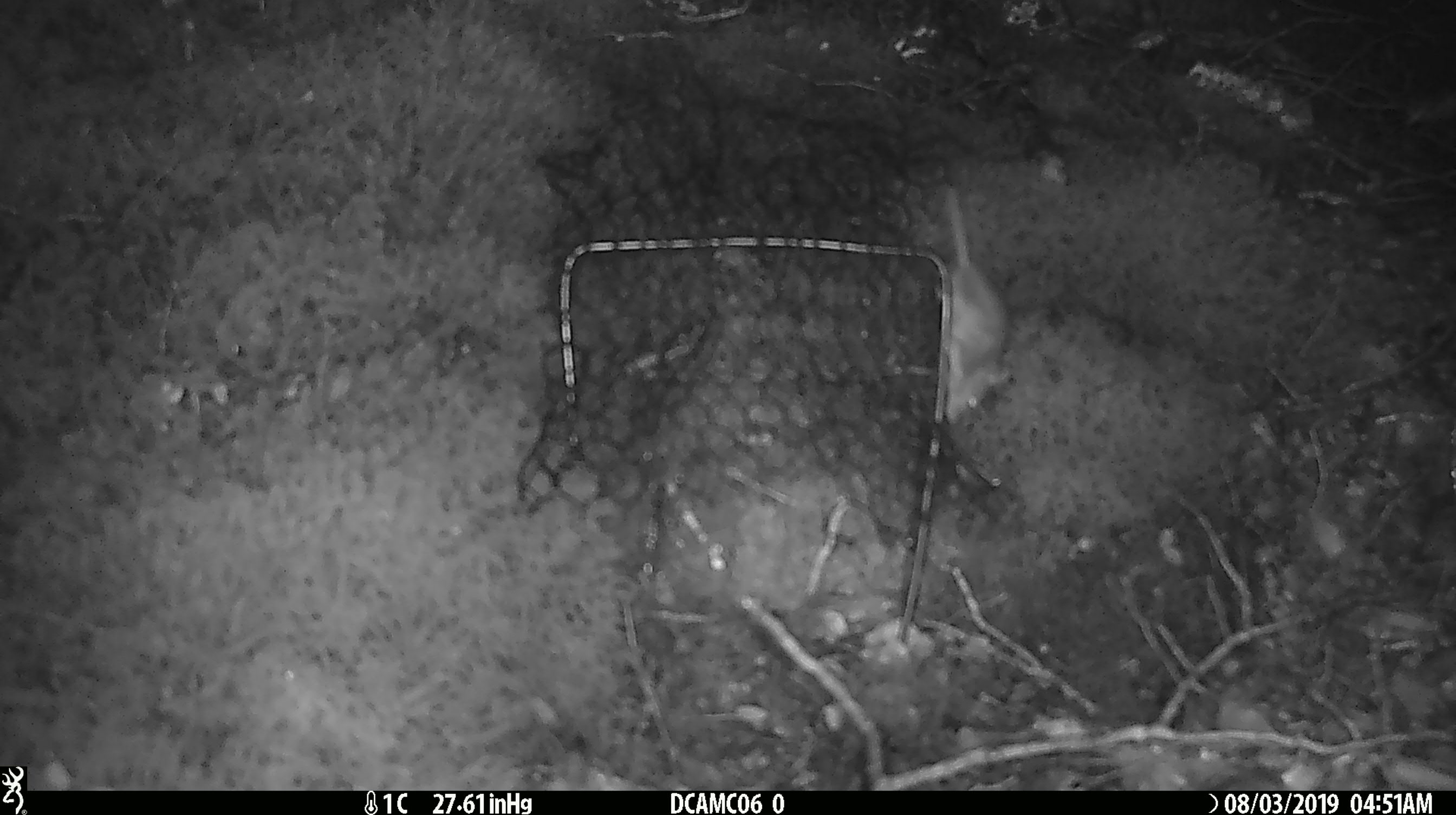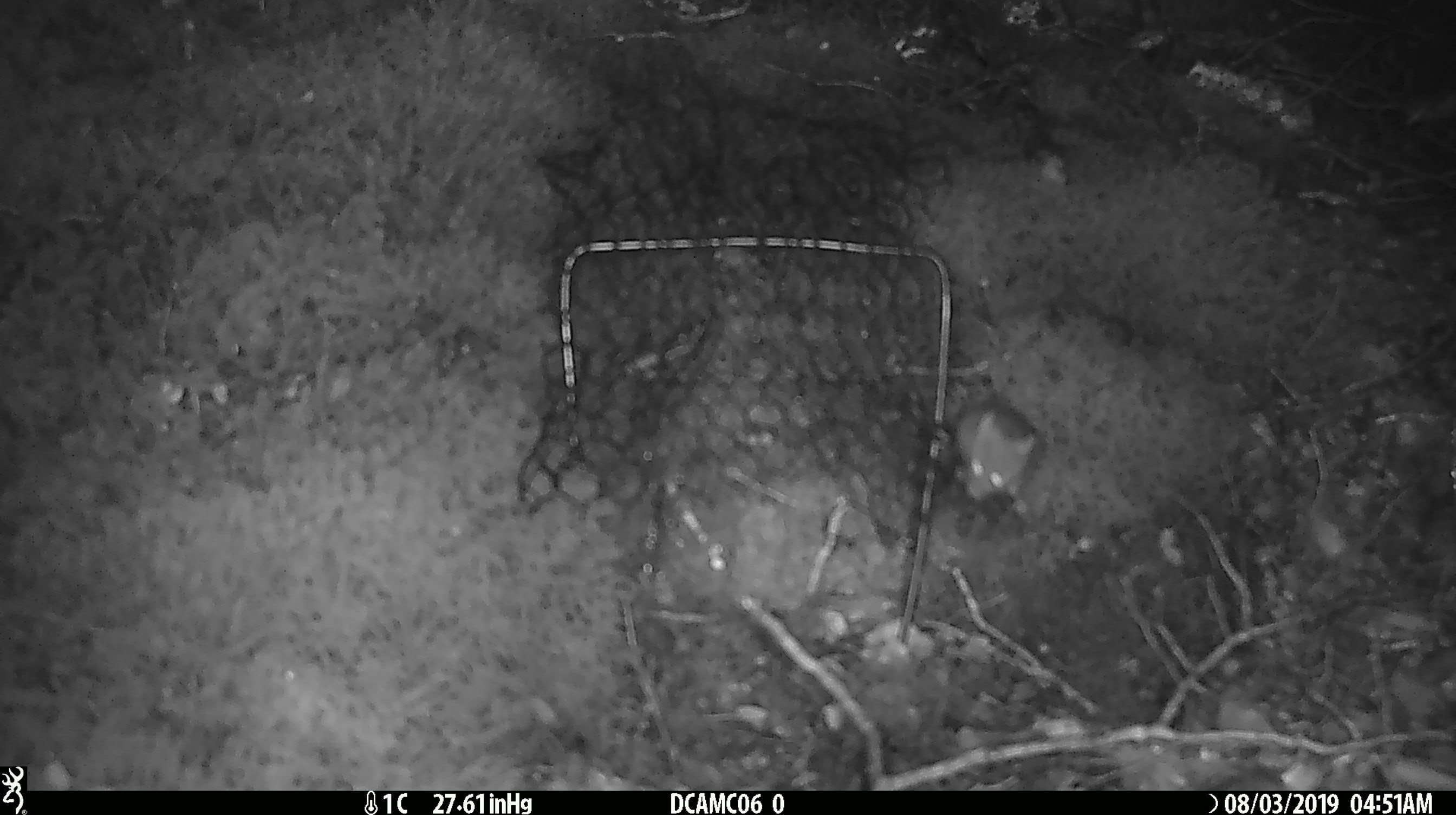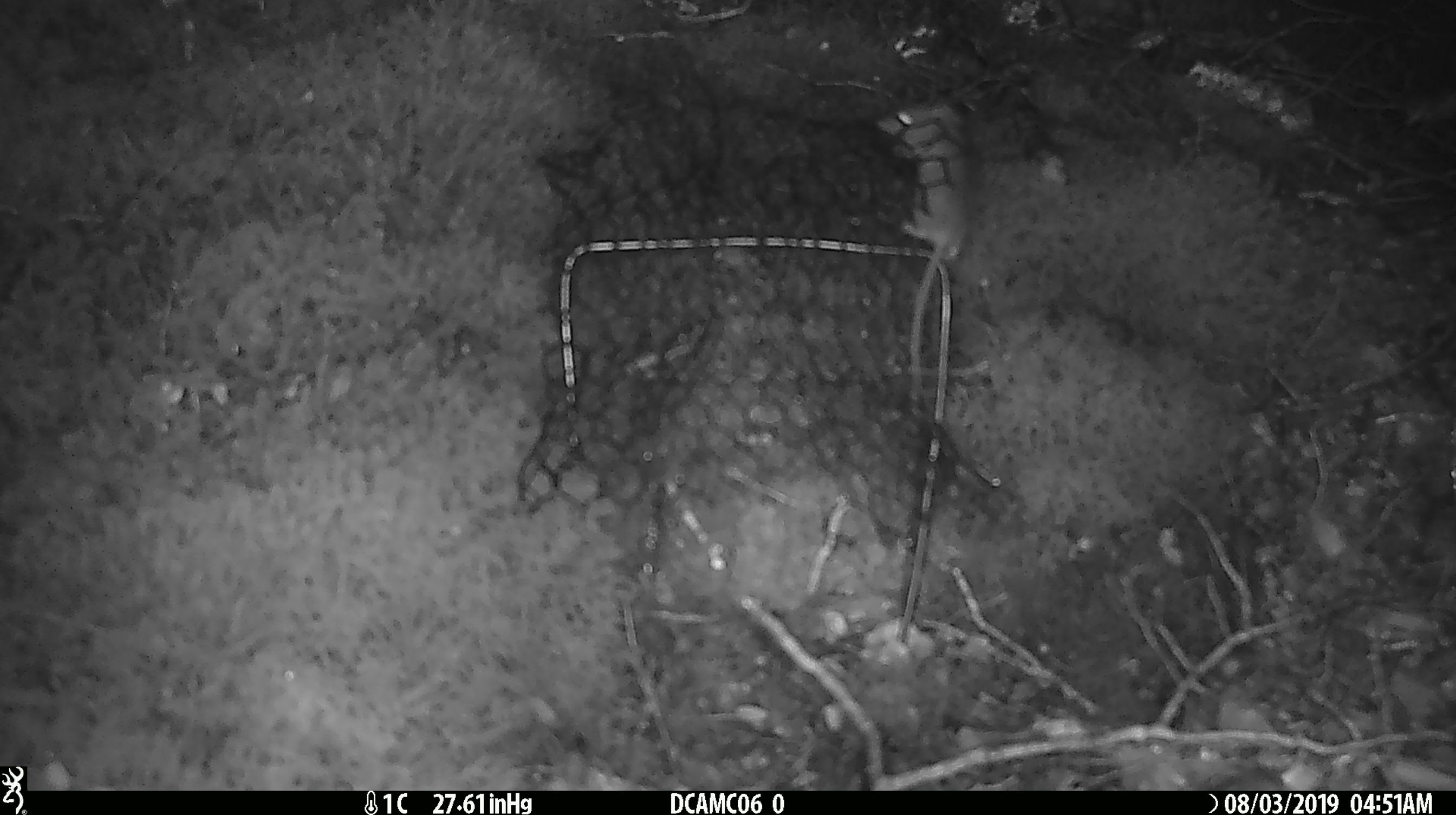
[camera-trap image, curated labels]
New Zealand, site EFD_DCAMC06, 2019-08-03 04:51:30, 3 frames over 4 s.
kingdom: Animalia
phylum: Chordata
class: Mammalia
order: Rodentia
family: Muridae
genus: Mus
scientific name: Mus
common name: mouse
Mouse (Mus).